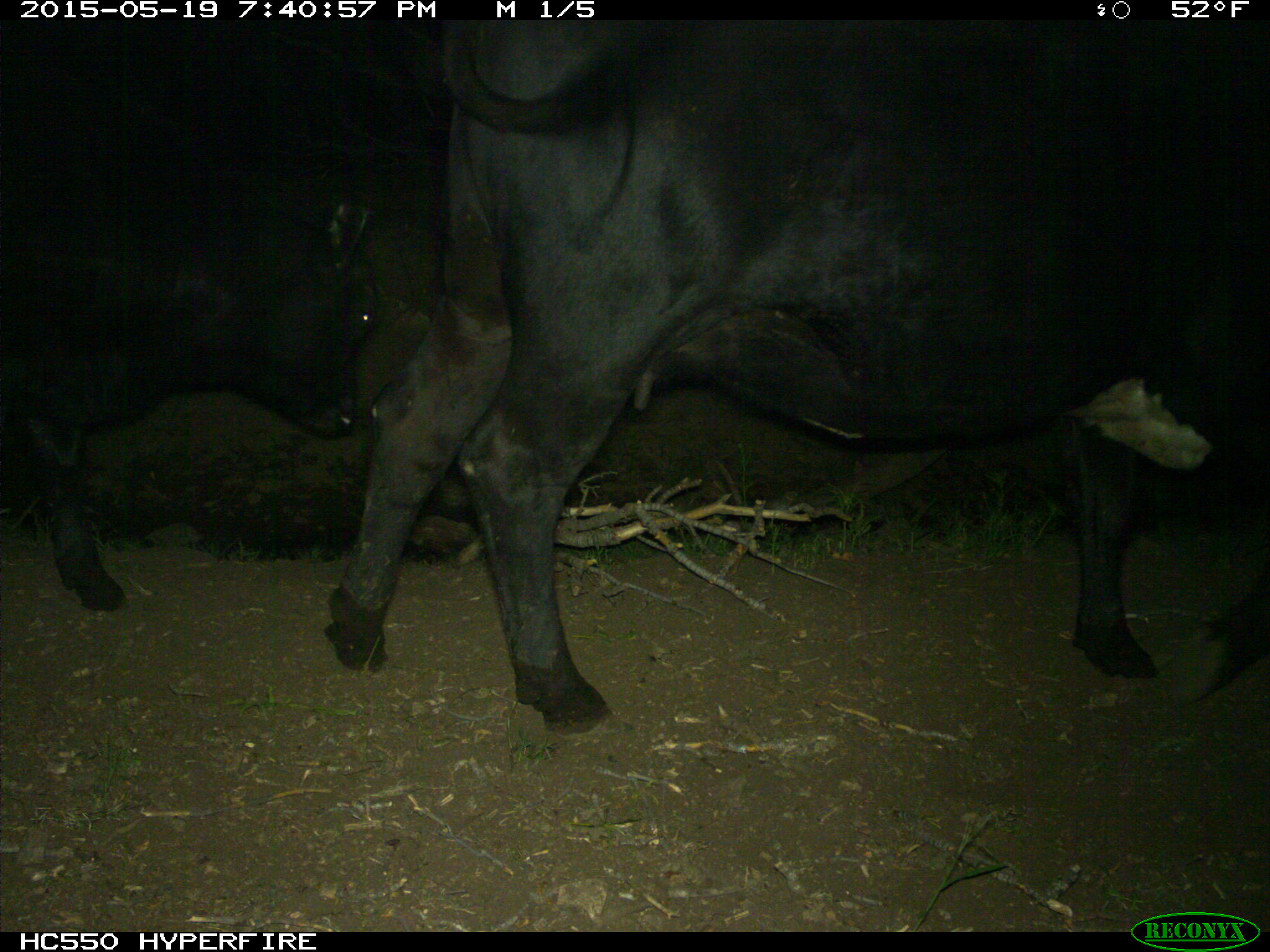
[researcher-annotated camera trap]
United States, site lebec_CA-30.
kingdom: Animalia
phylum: Chordata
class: Mammalia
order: Artiodactyla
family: Bovidae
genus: Bos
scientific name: Bos taurus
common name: domestic cow